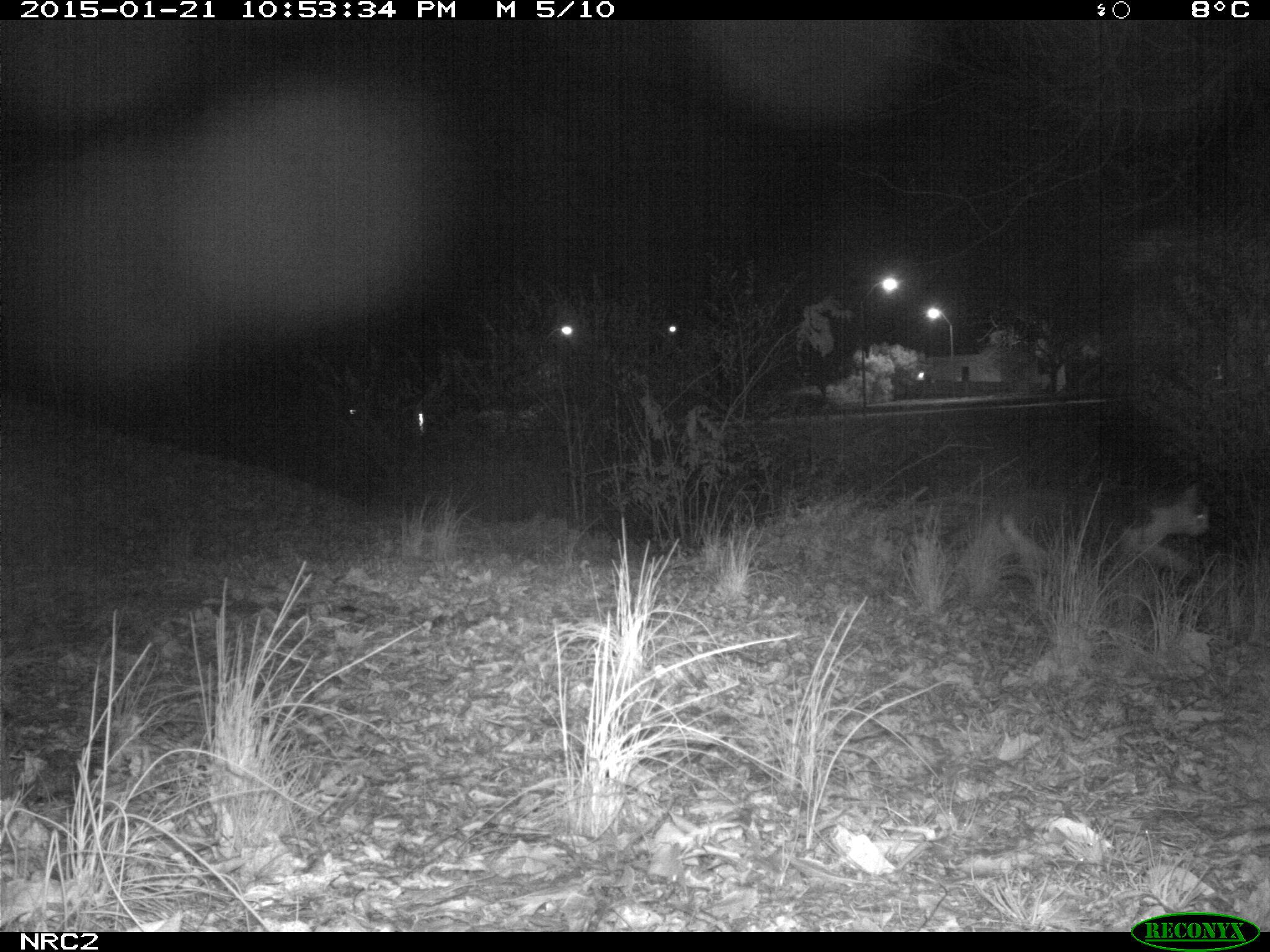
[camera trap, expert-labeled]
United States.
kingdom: Animalia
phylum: Chordata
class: Mammalia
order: Carnivora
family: Felidae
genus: Felis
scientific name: Felis catus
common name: domestic cat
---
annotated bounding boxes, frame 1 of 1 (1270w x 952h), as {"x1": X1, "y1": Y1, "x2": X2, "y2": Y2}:
Domestic Cat: {"x1": 950, "y1": 482, "x2": 1223, "y2": 586}